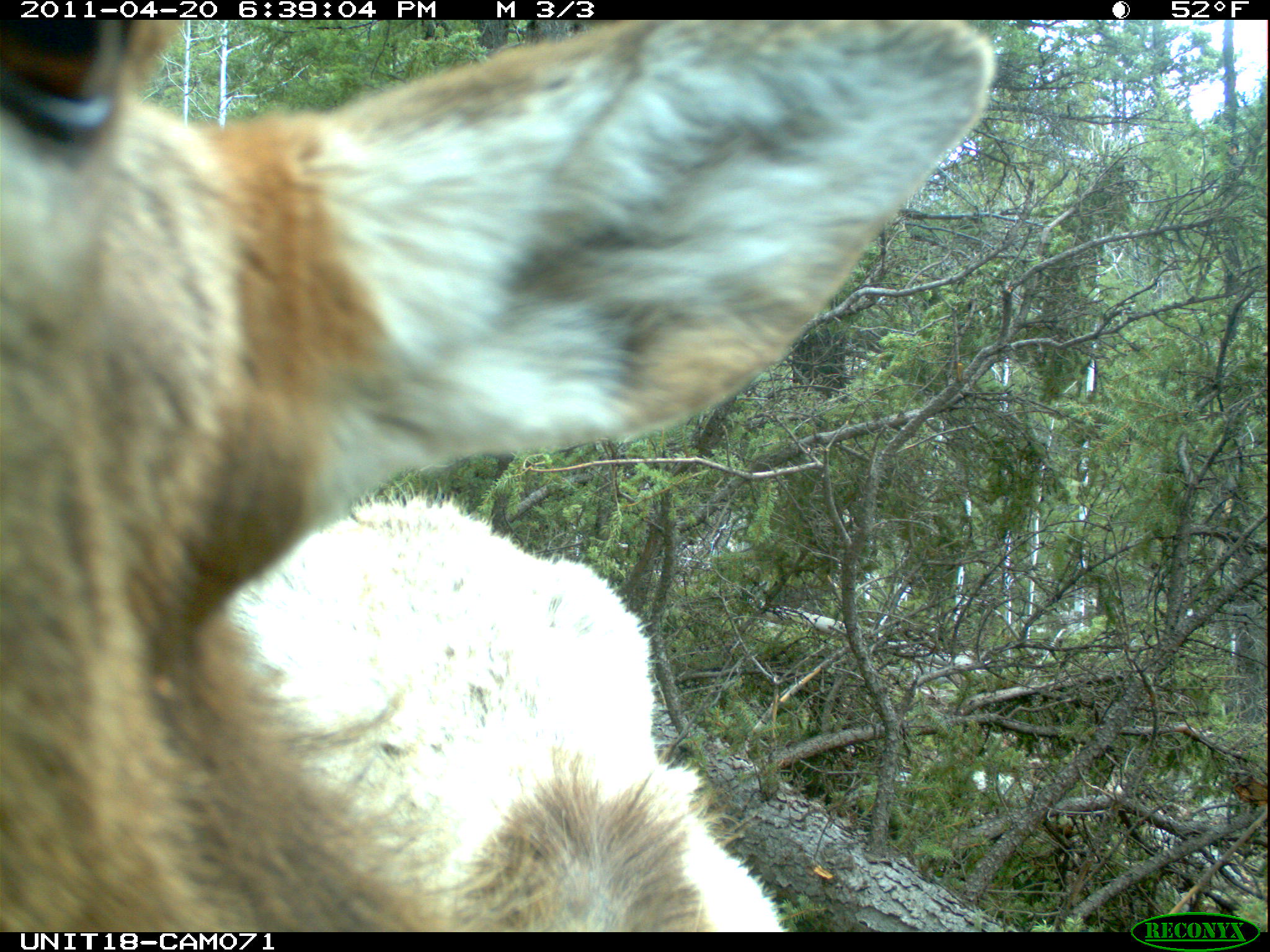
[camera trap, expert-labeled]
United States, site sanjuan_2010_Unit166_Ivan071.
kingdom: Animalia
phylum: Chordata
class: Mammalia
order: Artiodactyla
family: Cervidae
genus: Cervus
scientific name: Cervus elaphus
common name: red deer